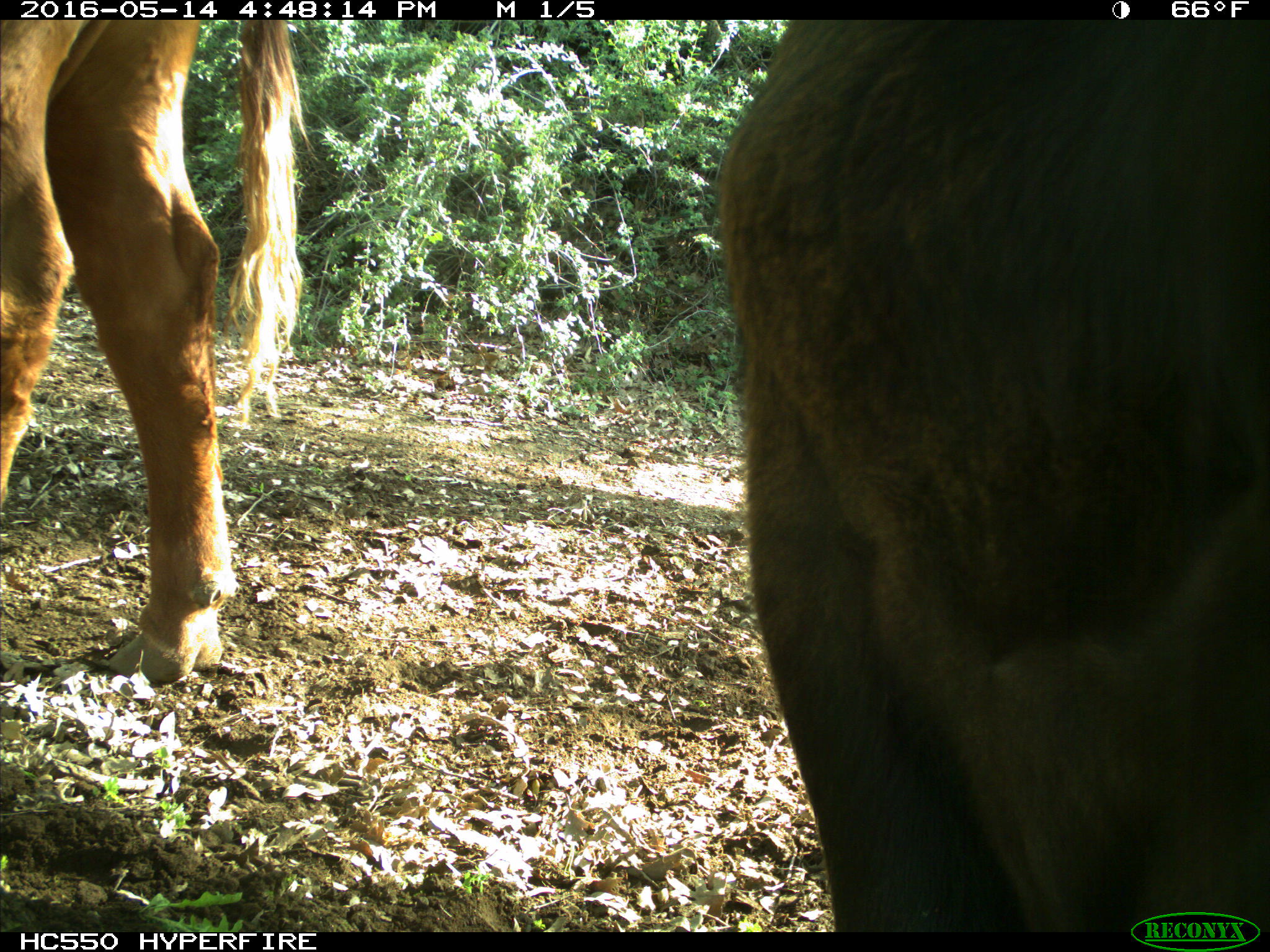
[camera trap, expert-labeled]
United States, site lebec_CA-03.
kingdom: Animalia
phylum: Chordata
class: Mammalia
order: Artiodactyla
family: Bovidae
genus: Bos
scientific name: Bos taurus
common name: domestic cow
Bos taurus (domestic cow).